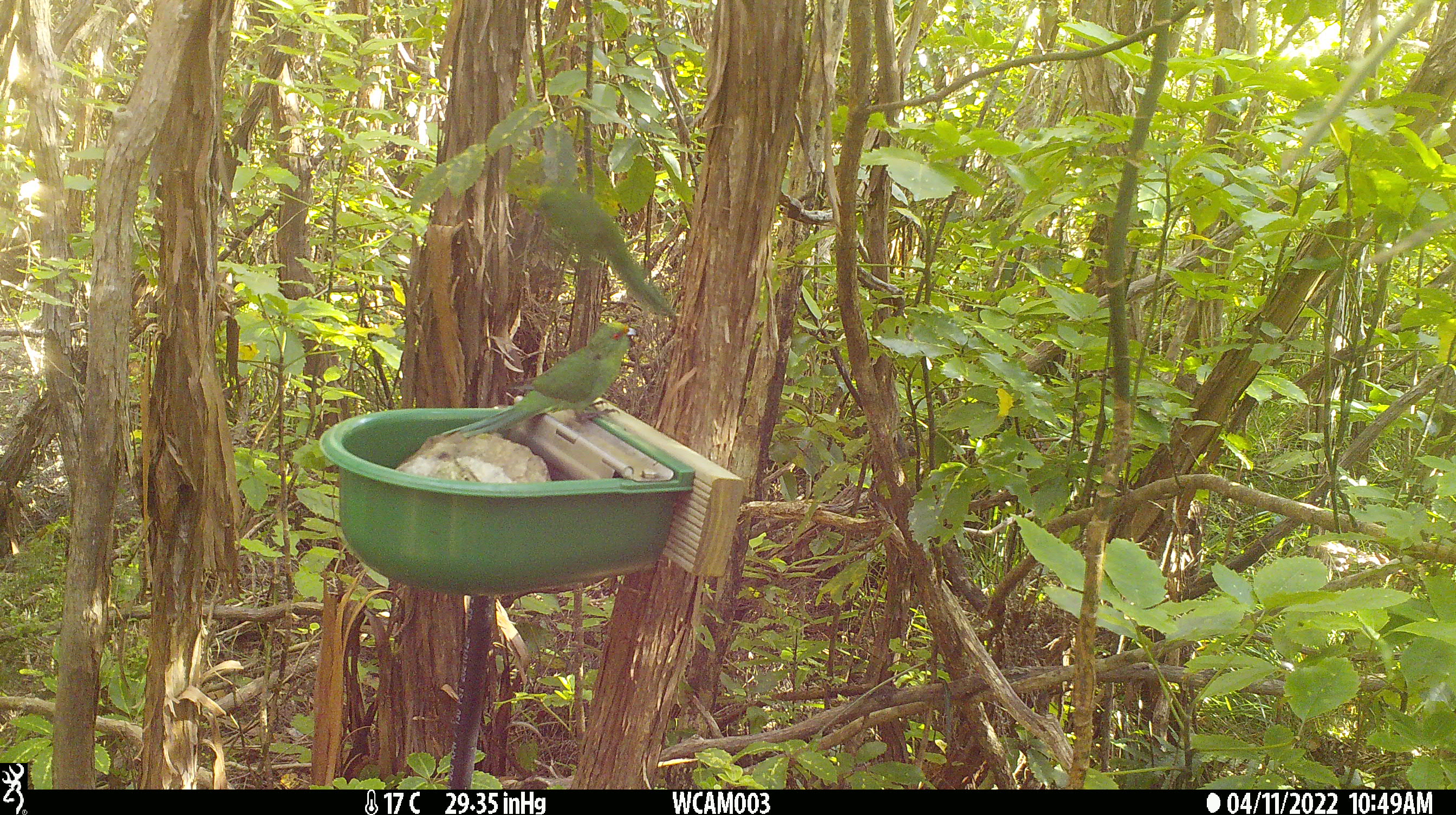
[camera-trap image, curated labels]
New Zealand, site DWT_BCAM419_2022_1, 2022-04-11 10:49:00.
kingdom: Animalia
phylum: Chordata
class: Aves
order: Psittaciformes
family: Psittaculidae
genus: Cyanoramphus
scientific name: Cyanoramphus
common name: parakeet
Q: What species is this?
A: Parakeet (Cyanoramphus).